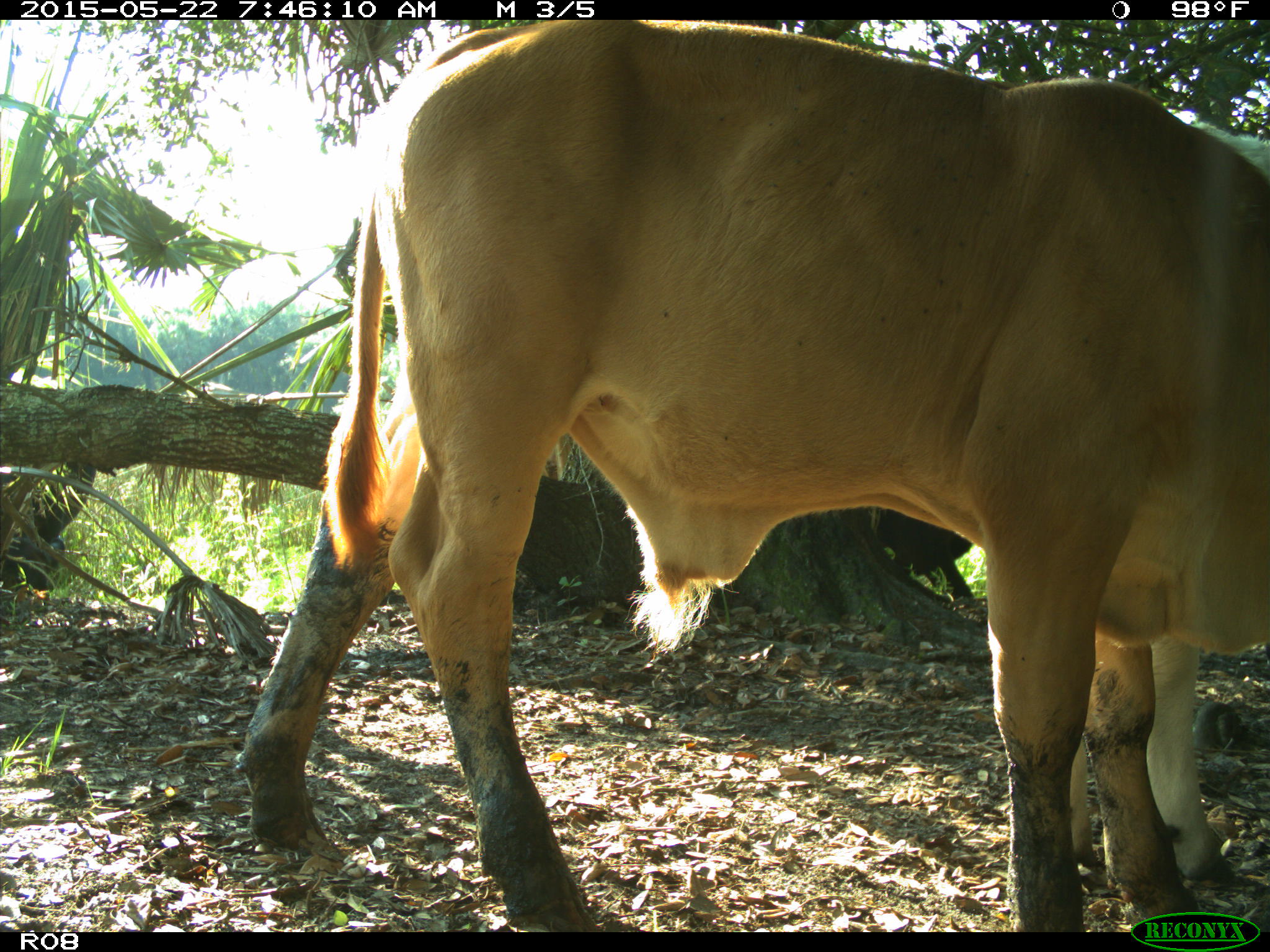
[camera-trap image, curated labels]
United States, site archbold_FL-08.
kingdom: Animalia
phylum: Chordata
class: Mammalia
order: Artiodactyla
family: Bovidae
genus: Bos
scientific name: Bos taurus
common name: domestic cow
Bos taurus (domestic cow).